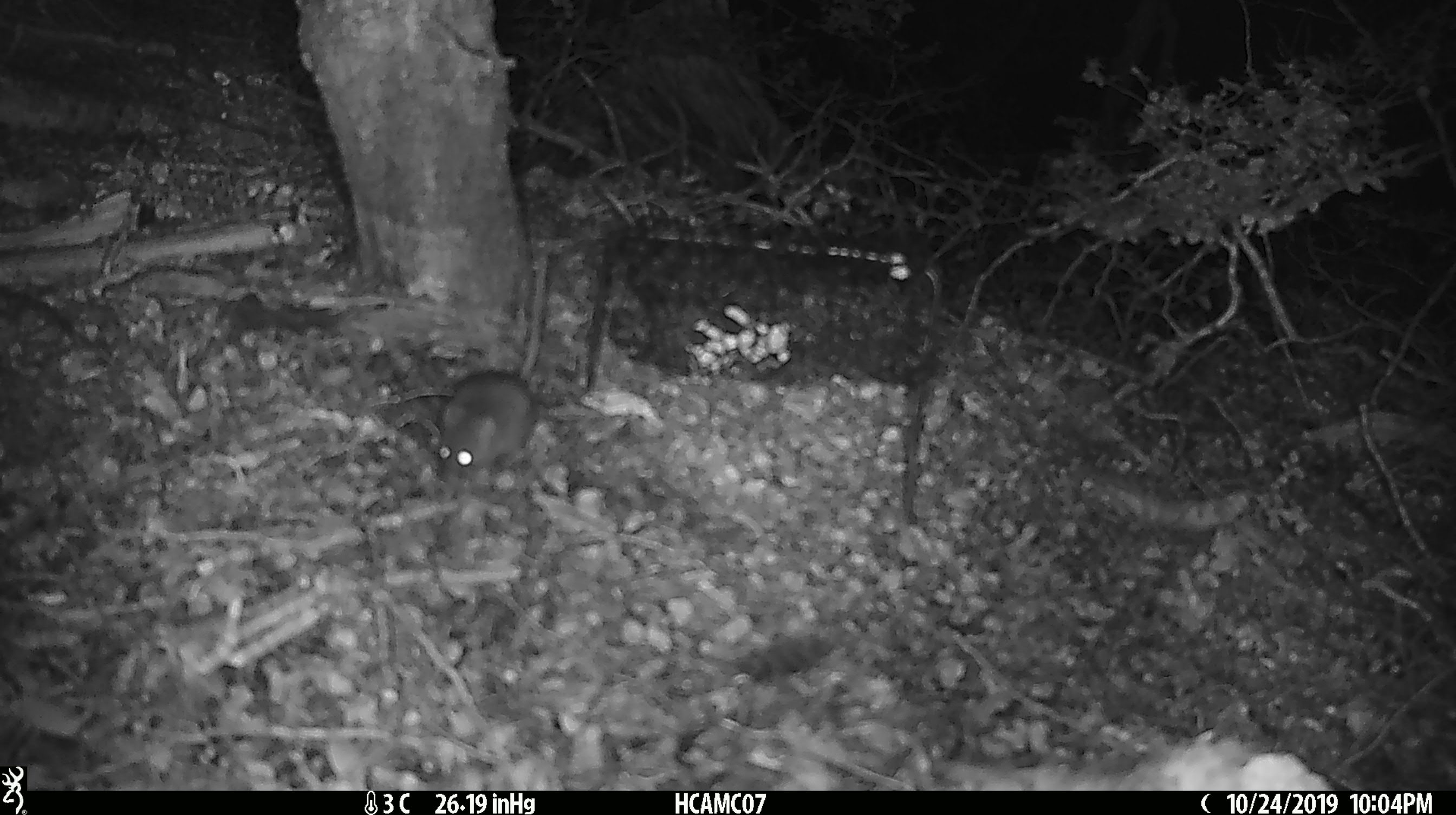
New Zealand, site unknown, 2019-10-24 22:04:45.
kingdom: Animalia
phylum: Chordata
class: Mammalia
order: Rodentia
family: Muridae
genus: Mus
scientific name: Mus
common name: mouse